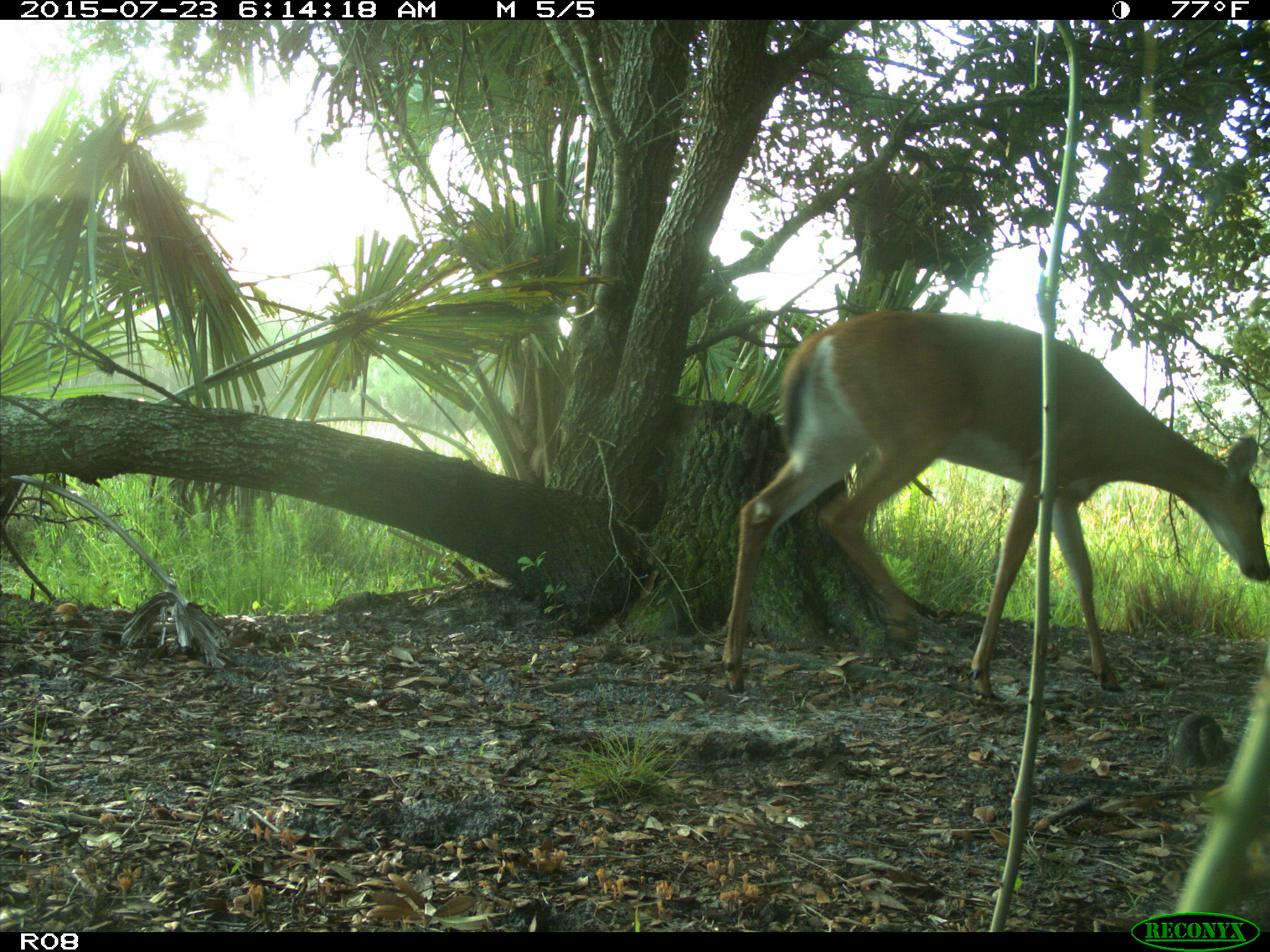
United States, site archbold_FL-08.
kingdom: Animalia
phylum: Chordata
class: Mammalia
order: Artiodactyla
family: Cervidae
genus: Odocoileus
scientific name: Odocoileus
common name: deer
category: unidentified deer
Unidentified deer (deer) (Odocoileus).